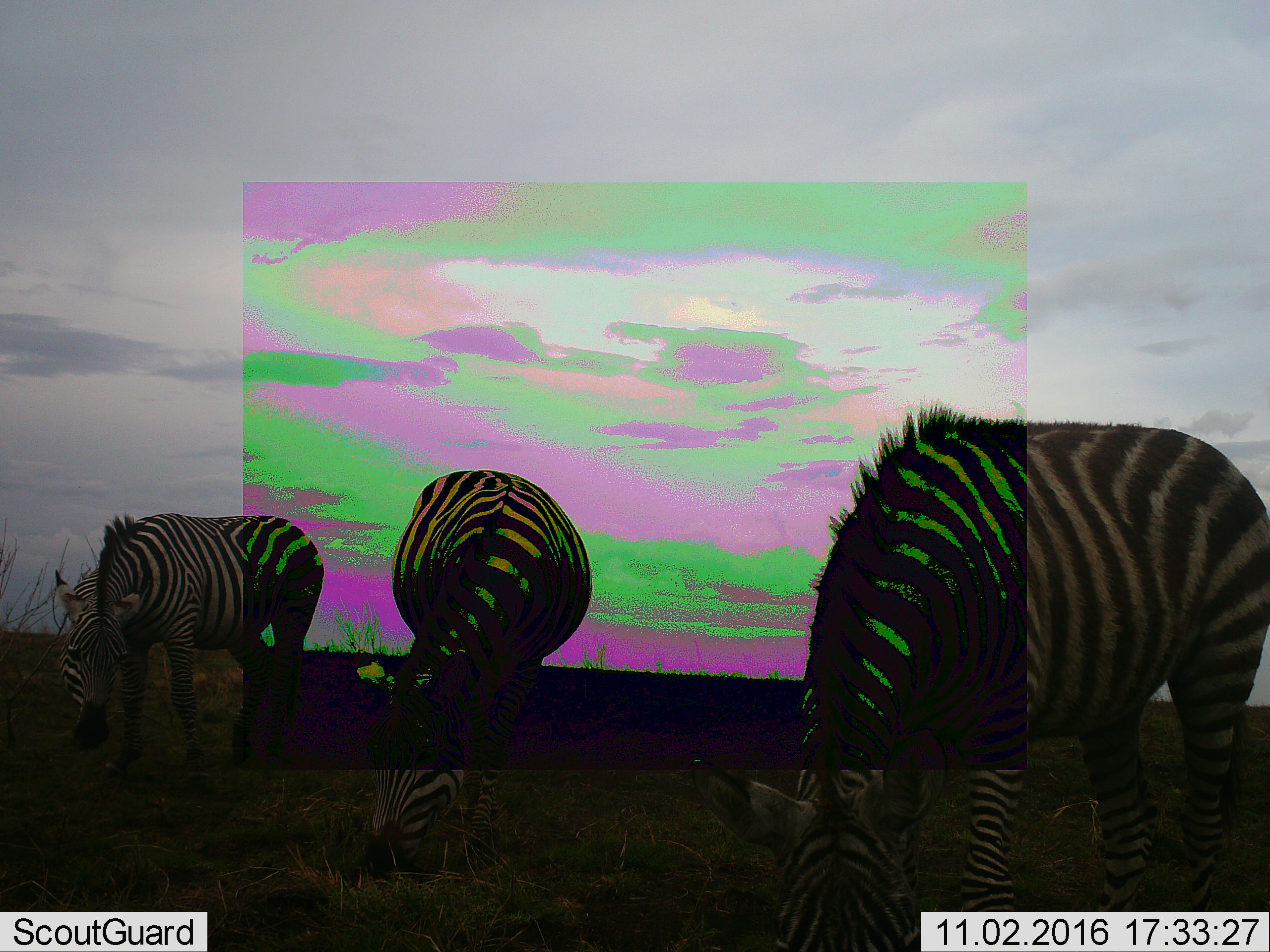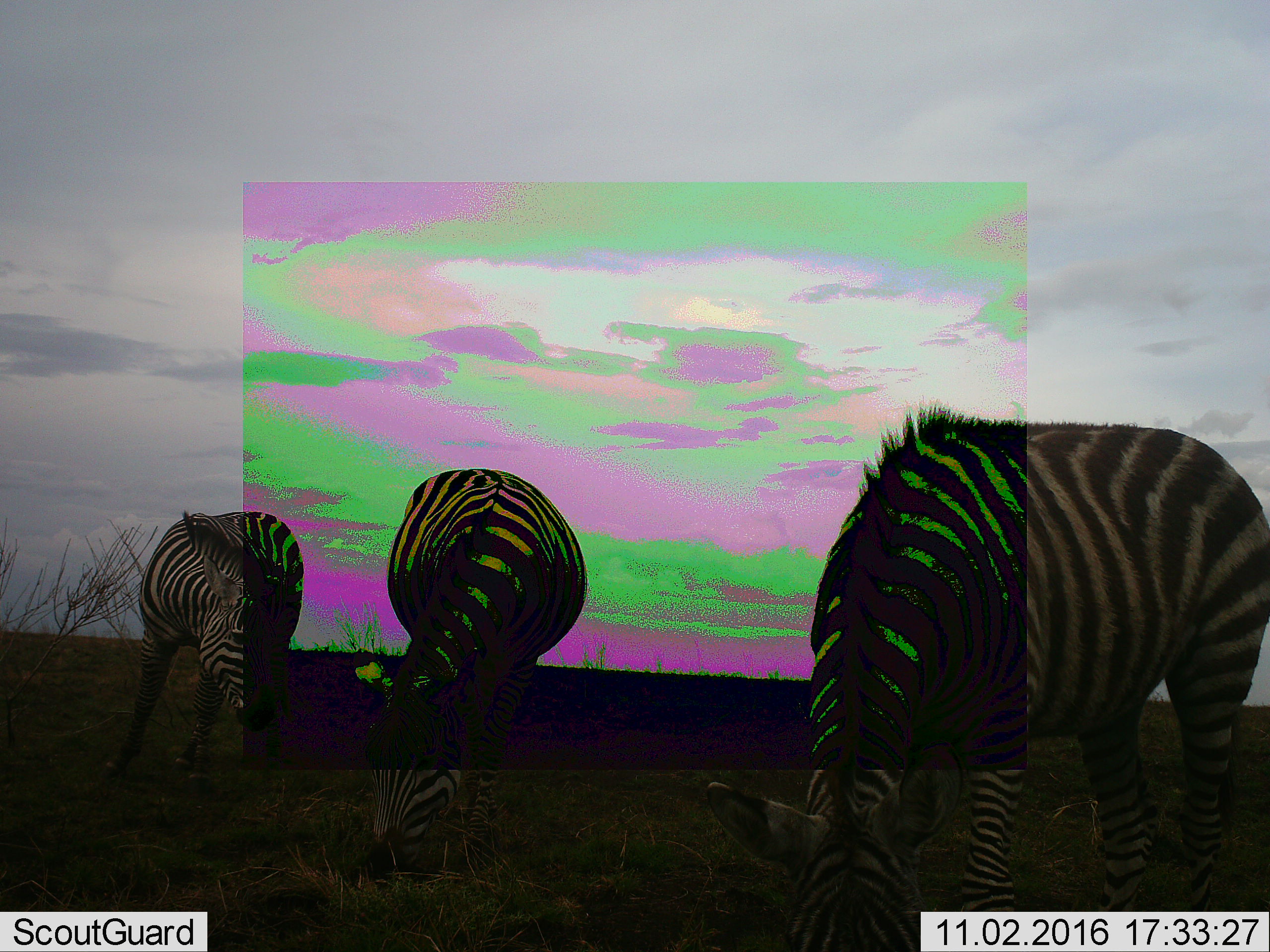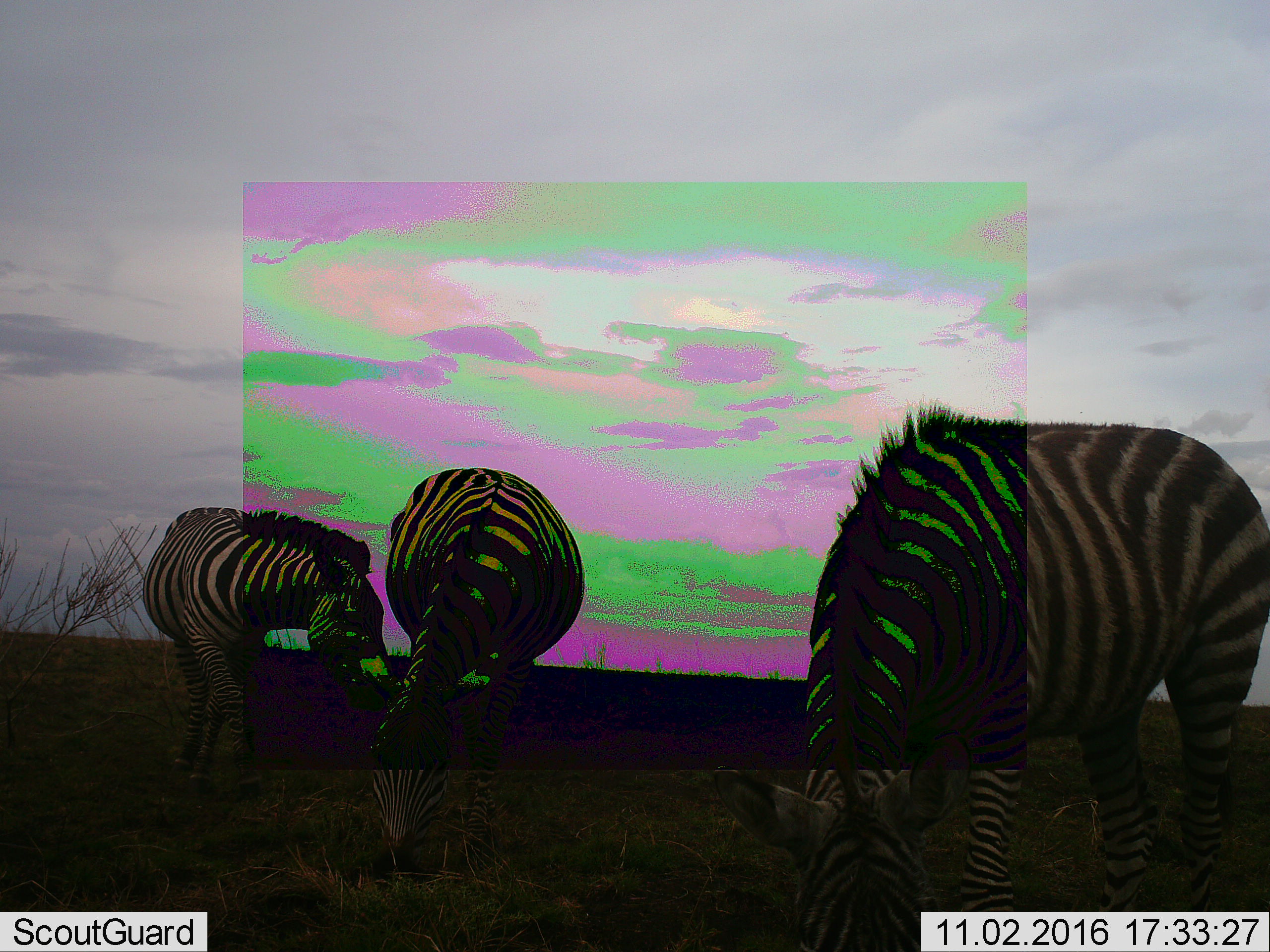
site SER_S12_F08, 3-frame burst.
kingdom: Animalia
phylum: Chordata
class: Mammalia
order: Perissodactyla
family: Equidae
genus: Equus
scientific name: Equus quagga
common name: plains zebra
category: zebraplains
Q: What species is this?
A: Zebraplains (plains zebra) (Equus quagga).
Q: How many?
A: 3.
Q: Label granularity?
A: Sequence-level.